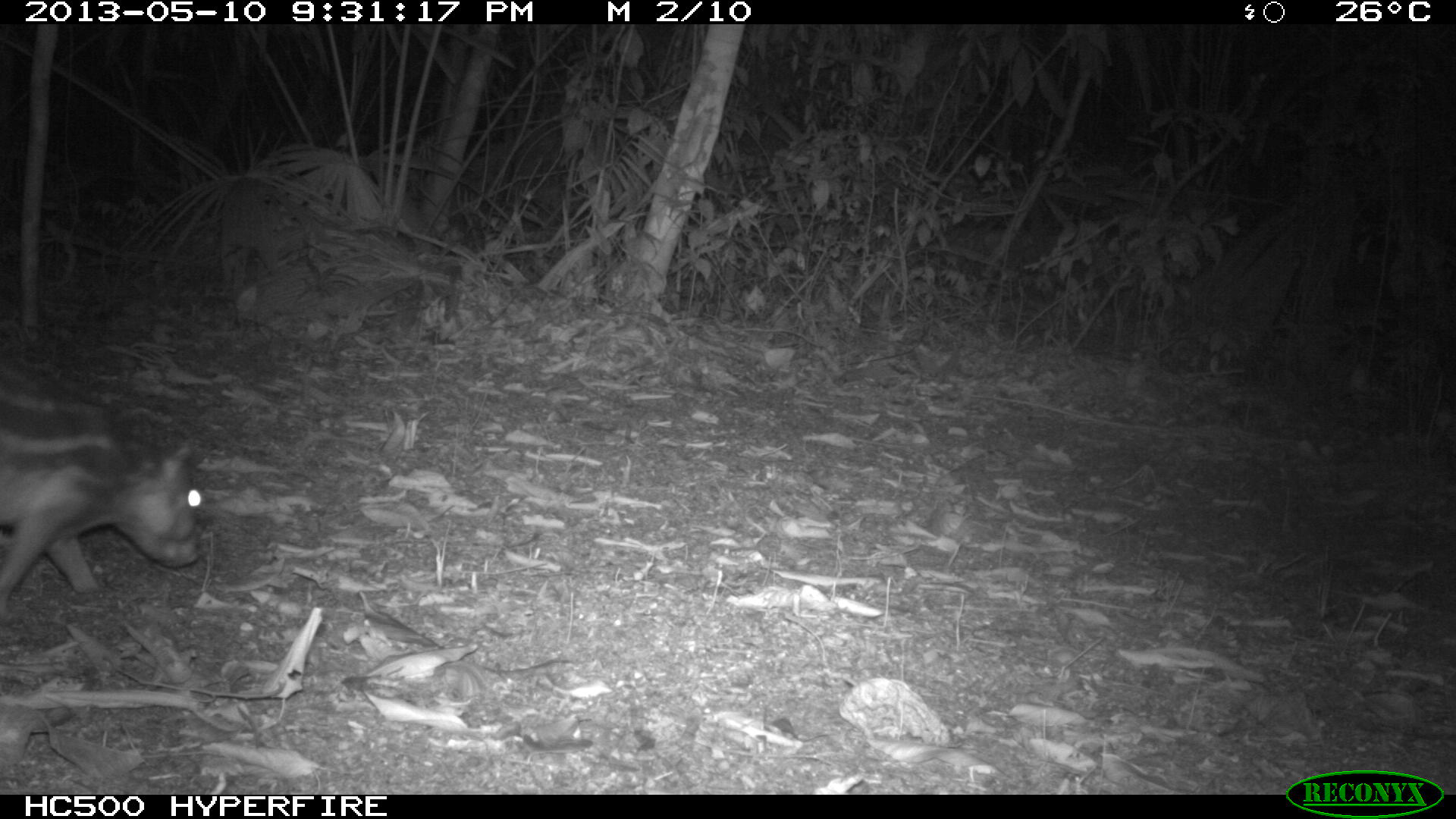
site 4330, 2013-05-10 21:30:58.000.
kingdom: Animalia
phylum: Chordata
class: Mammalia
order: Rodentia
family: Cuniculidae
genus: Cuniculus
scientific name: Cuniculus paca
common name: lowland paca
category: agouti paca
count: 1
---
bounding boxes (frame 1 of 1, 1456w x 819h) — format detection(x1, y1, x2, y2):
agouti paca: detection(0, 348, 201, 620)